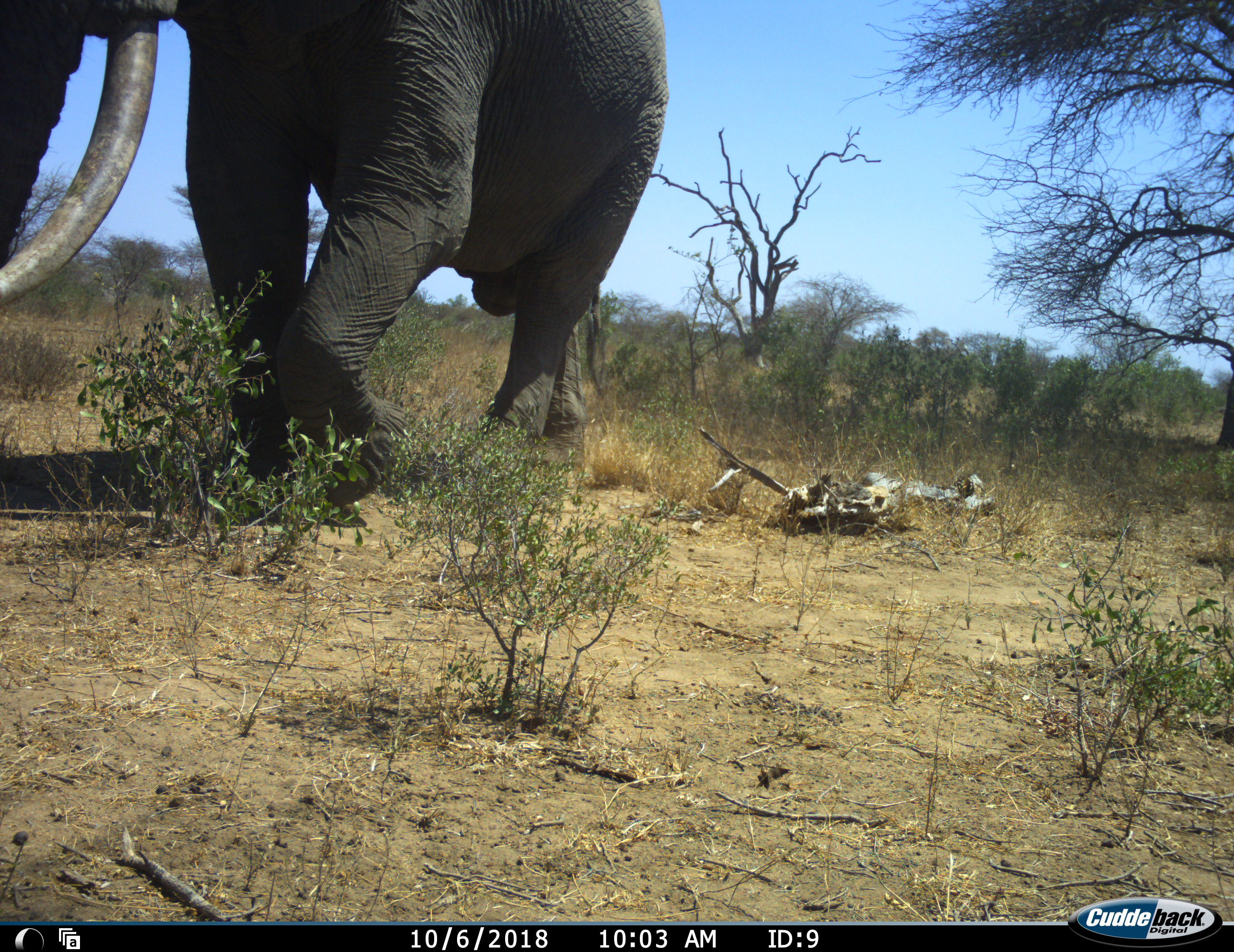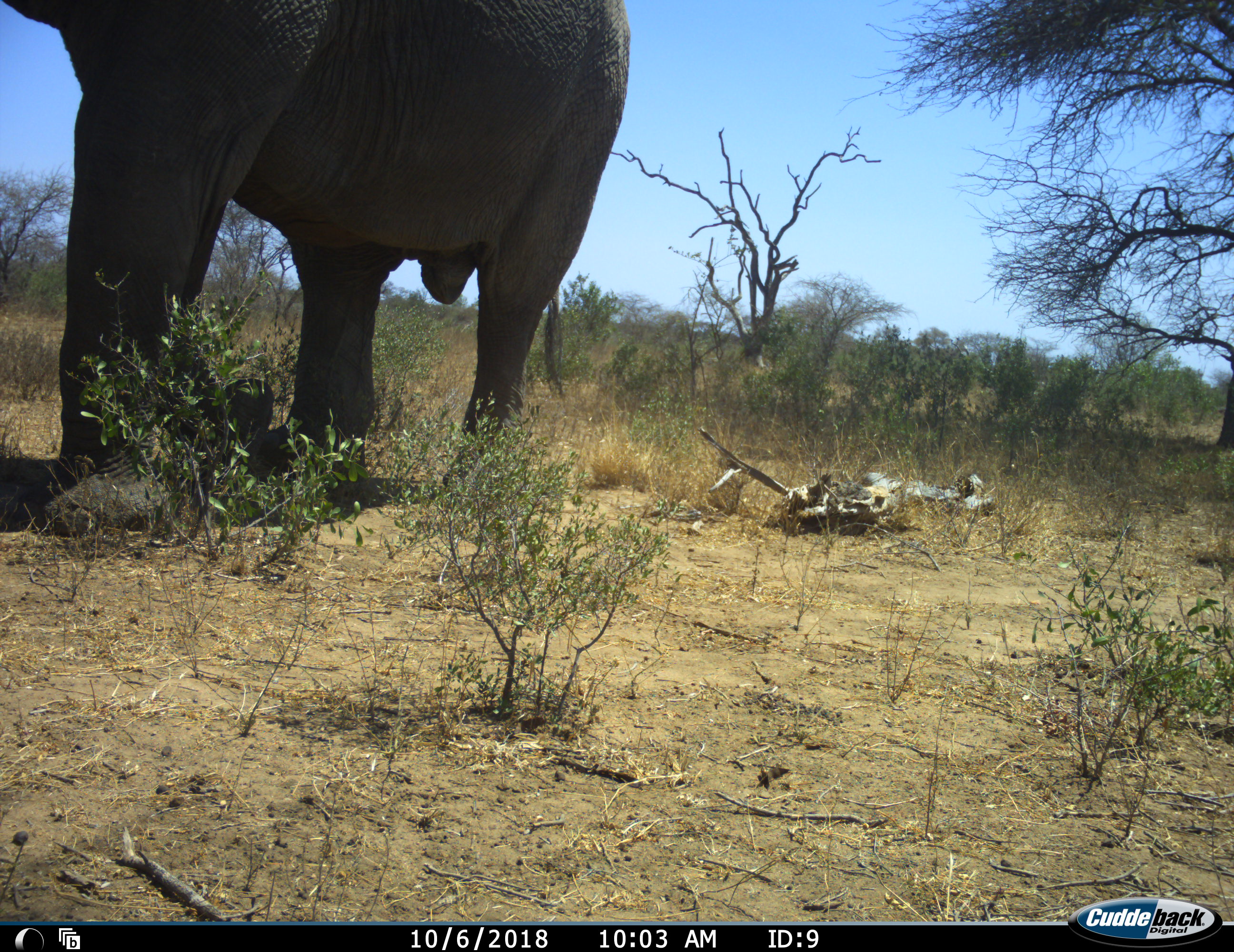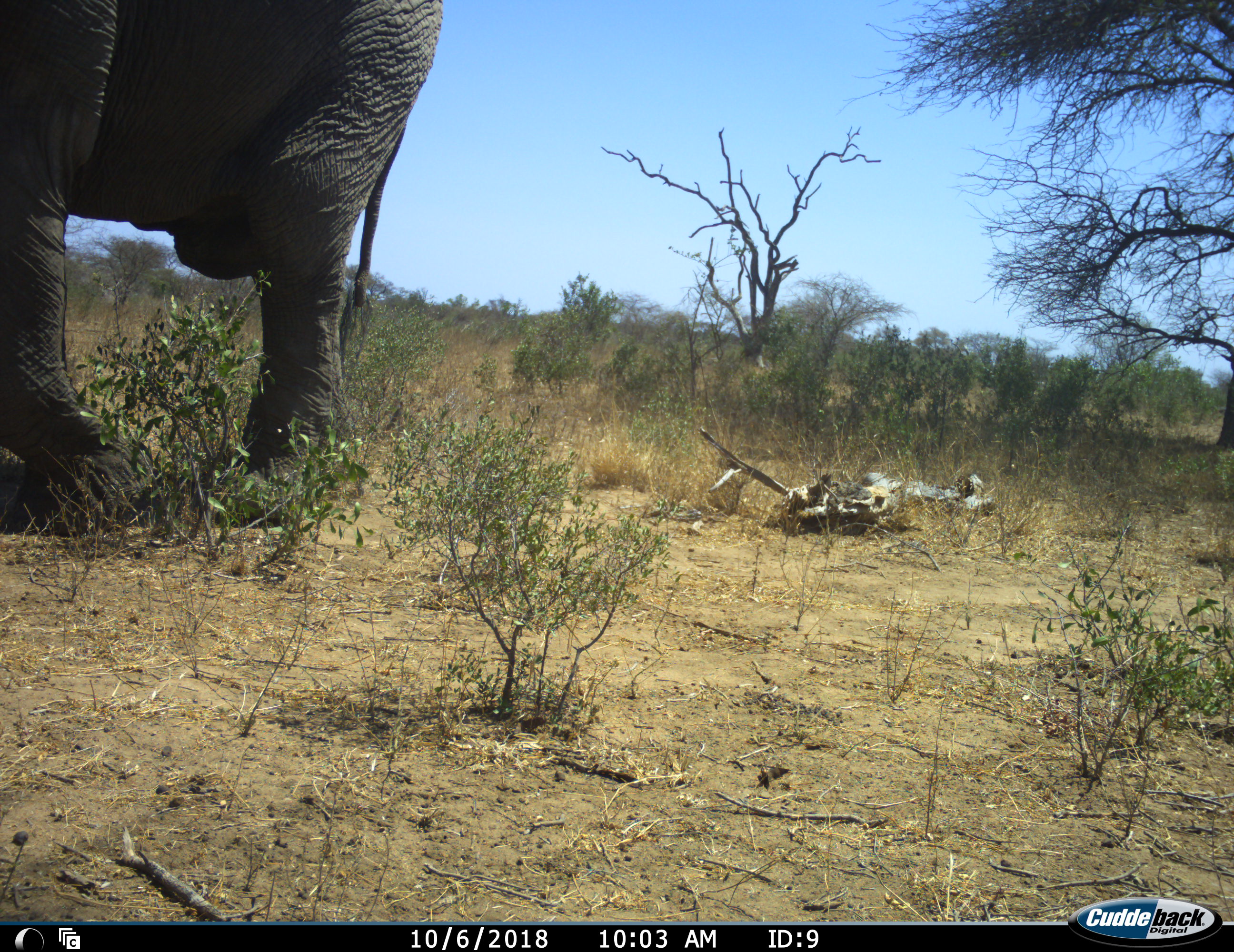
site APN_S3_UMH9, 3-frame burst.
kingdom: Animalia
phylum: Chordata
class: Mammalia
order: Proboscidea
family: Elephantidae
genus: Loxodonta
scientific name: Loxodonta africana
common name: african bush elephant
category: elephant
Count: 1.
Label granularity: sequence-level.